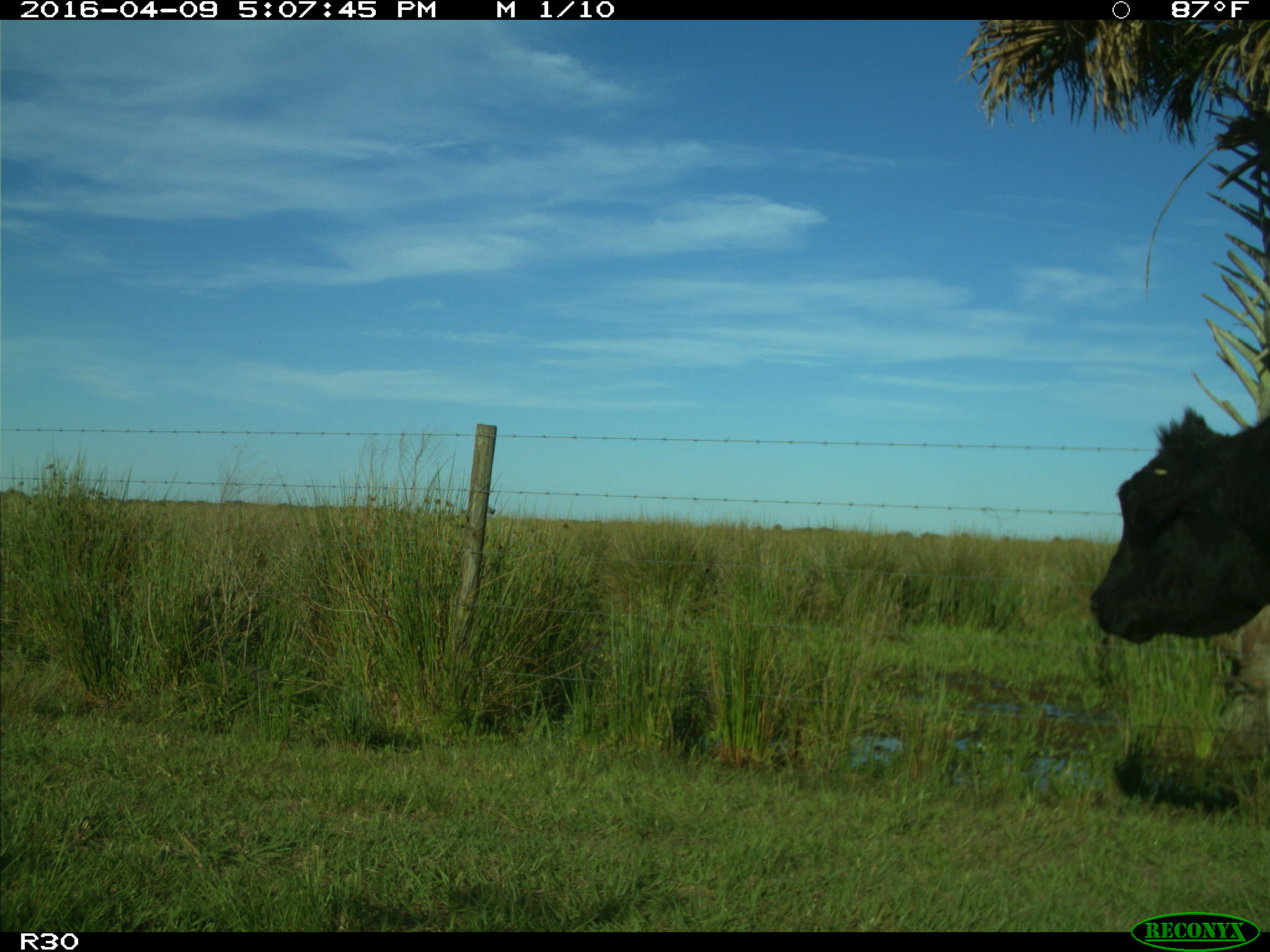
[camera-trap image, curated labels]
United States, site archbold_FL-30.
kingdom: Animalia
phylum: Chordata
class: Mammalia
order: Artiodactyla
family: Bovidae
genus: Bos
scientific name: Bos taurus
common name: domestic cow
Bos taurus (domestic cow).